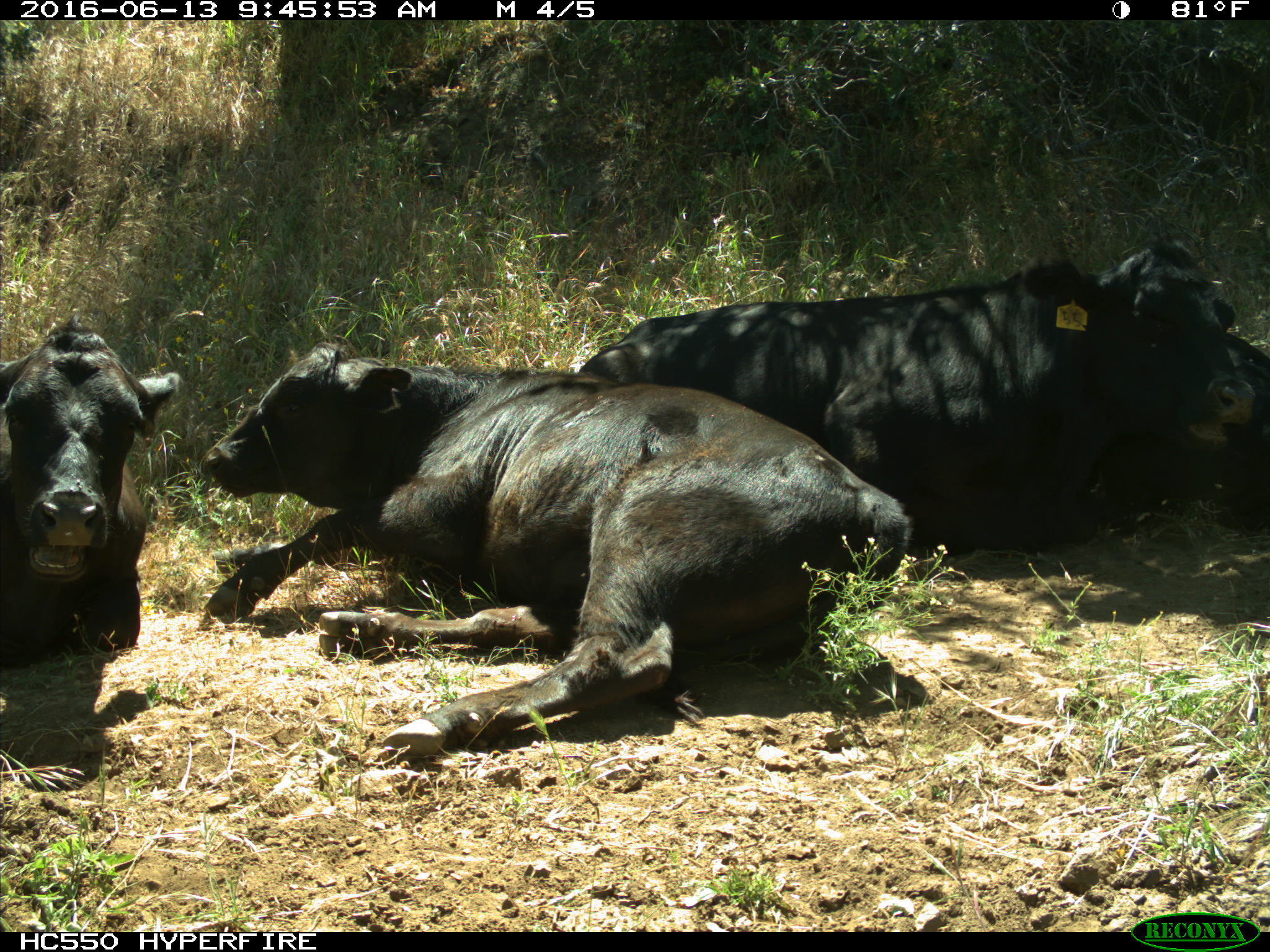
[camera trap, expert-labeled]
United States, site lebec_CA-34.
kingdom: Animalia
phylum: Chordata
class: Mammalia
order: Artiodactyla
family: Bovidae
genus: Bos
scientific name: Bos taurus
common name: domestic cow